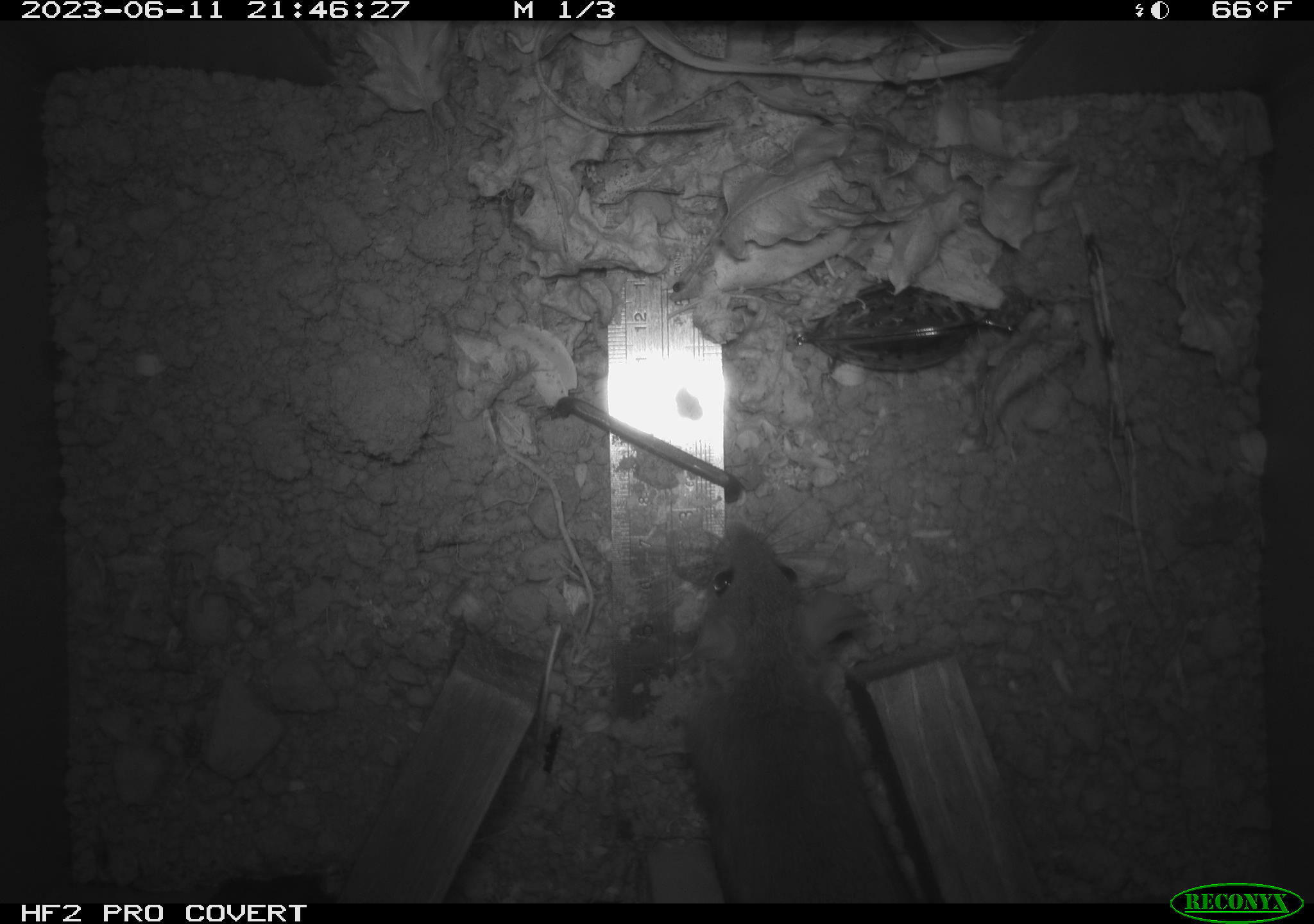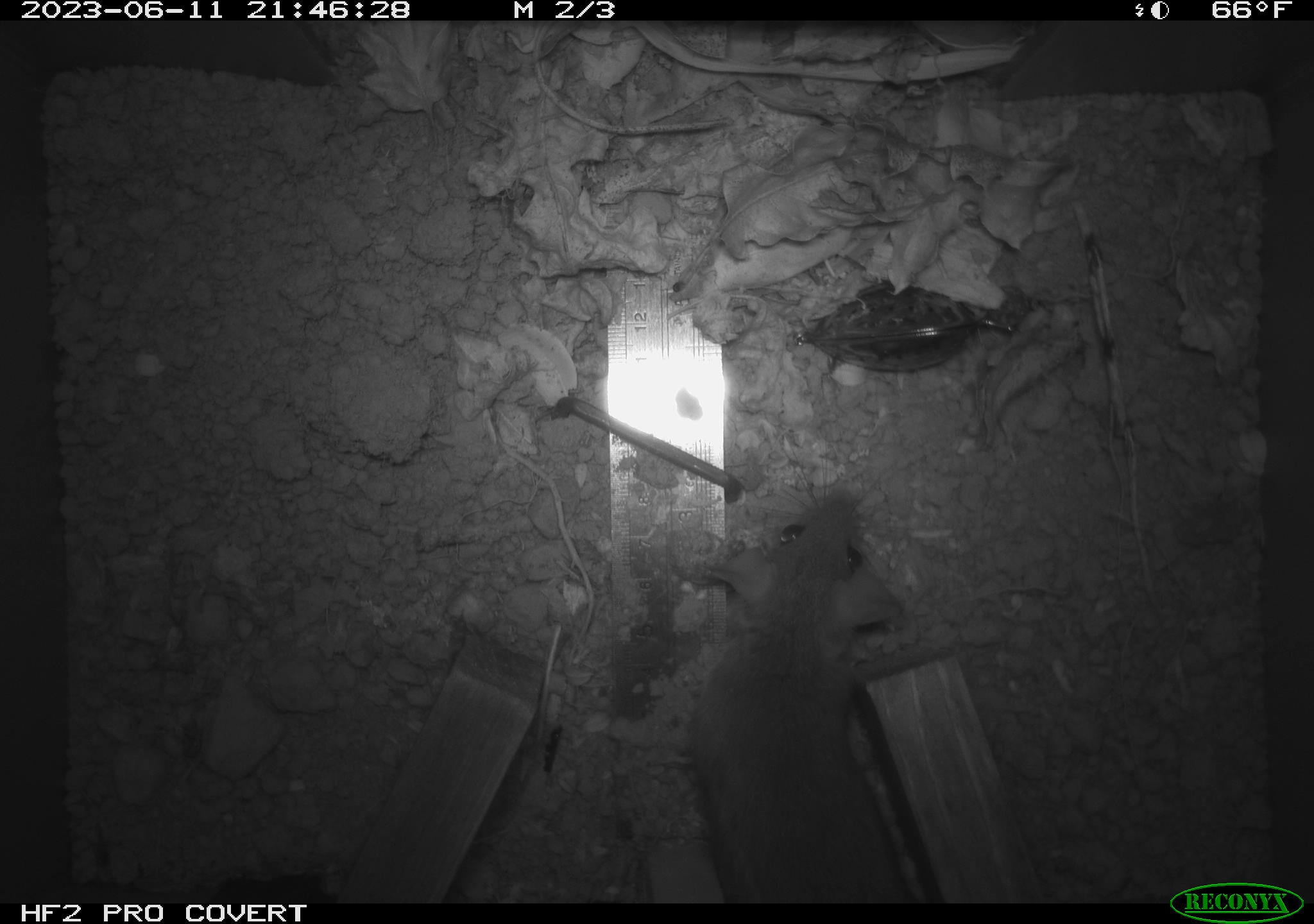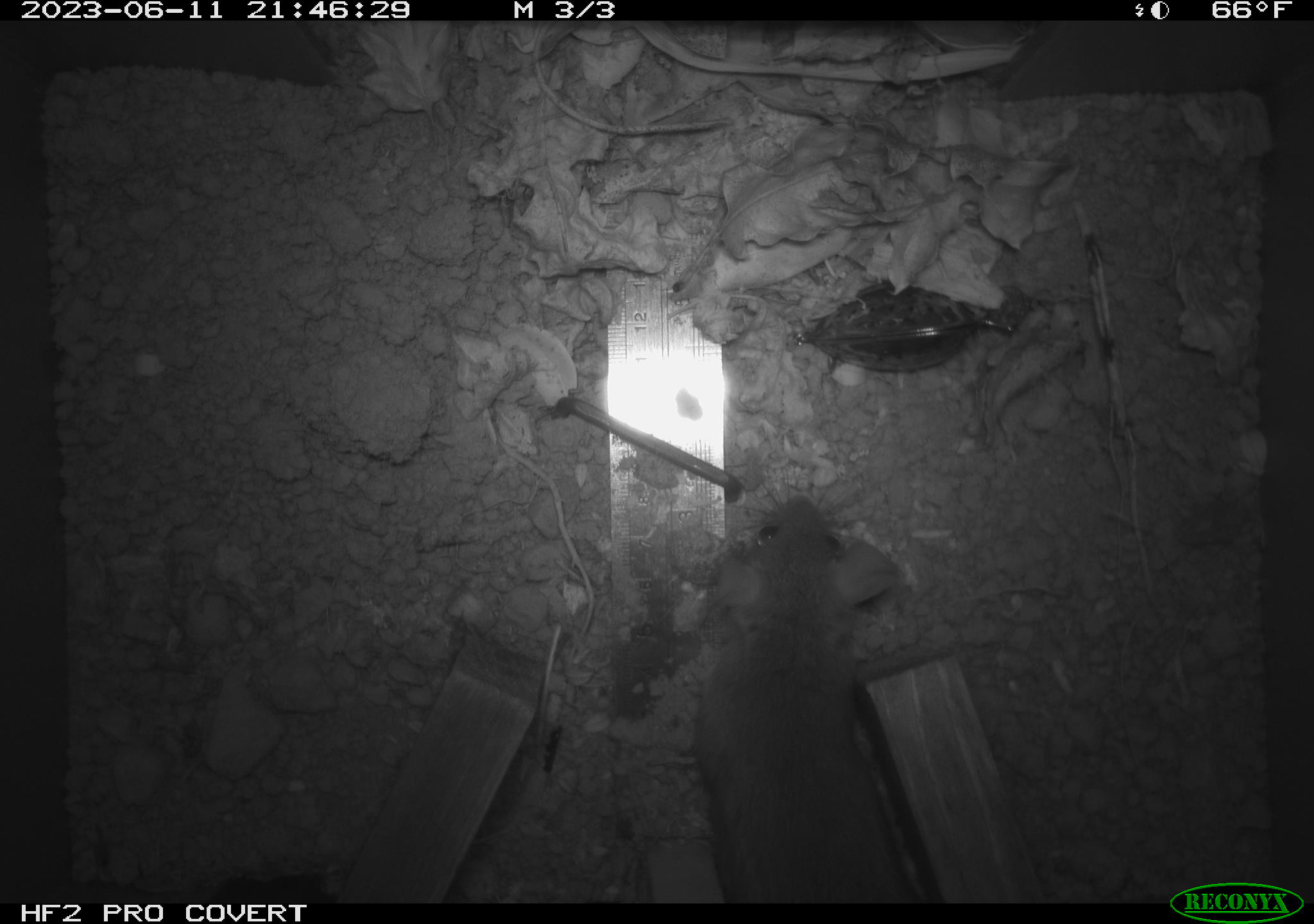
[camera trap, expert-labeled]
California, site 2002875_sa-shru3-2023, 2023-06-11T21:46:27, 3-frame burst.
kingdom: Animalia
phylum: Chordata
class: Mammalia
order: Rodentia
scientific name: Rodentia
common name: mouse species